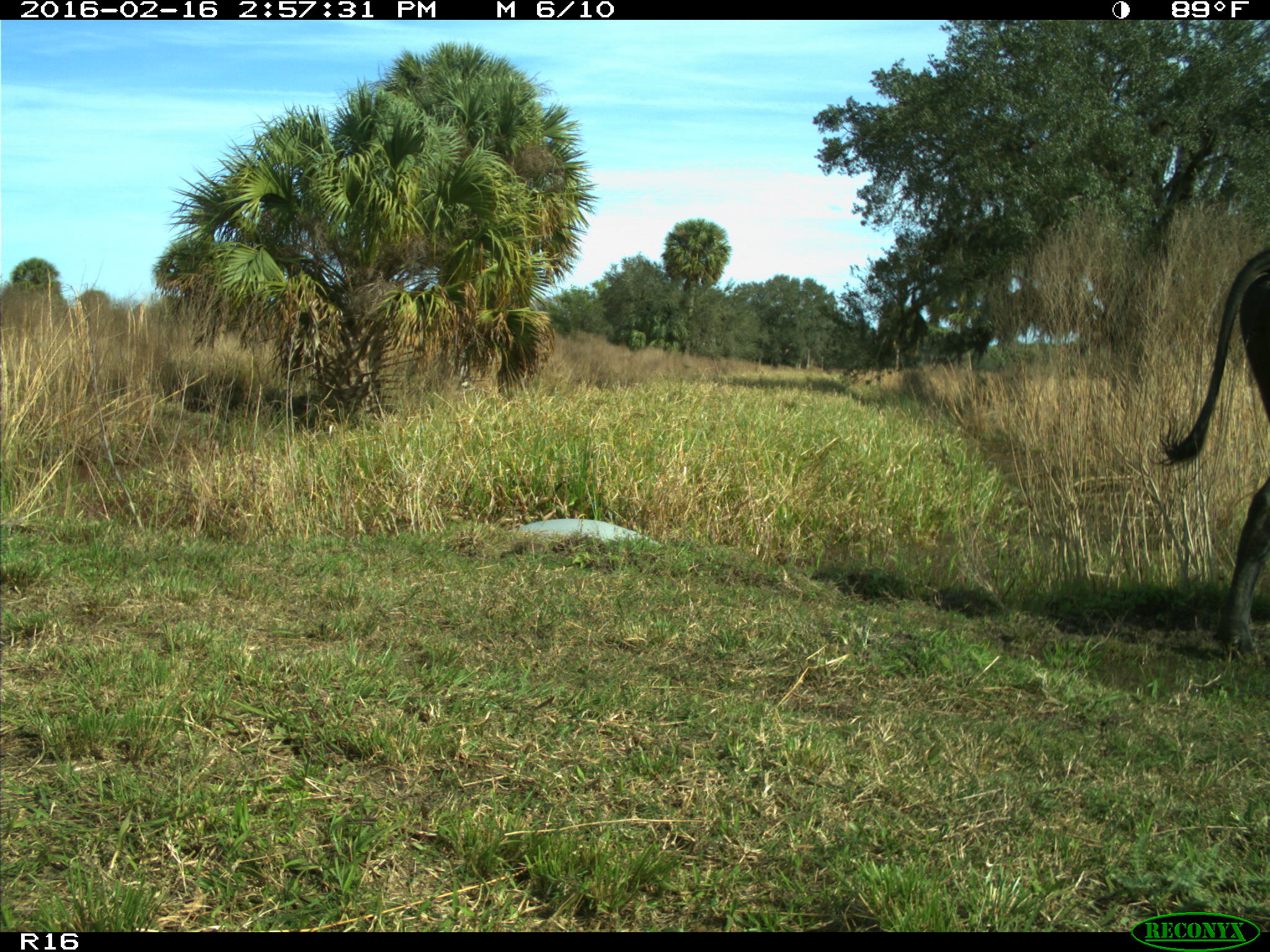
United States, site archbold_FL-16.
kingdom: Animalia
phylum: Chordata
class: Mammalia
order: Artiodactyla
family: Bovidae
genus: Bos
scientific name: Bos taurus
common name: domestic cow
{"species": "Bos taurus (domestic cow)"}